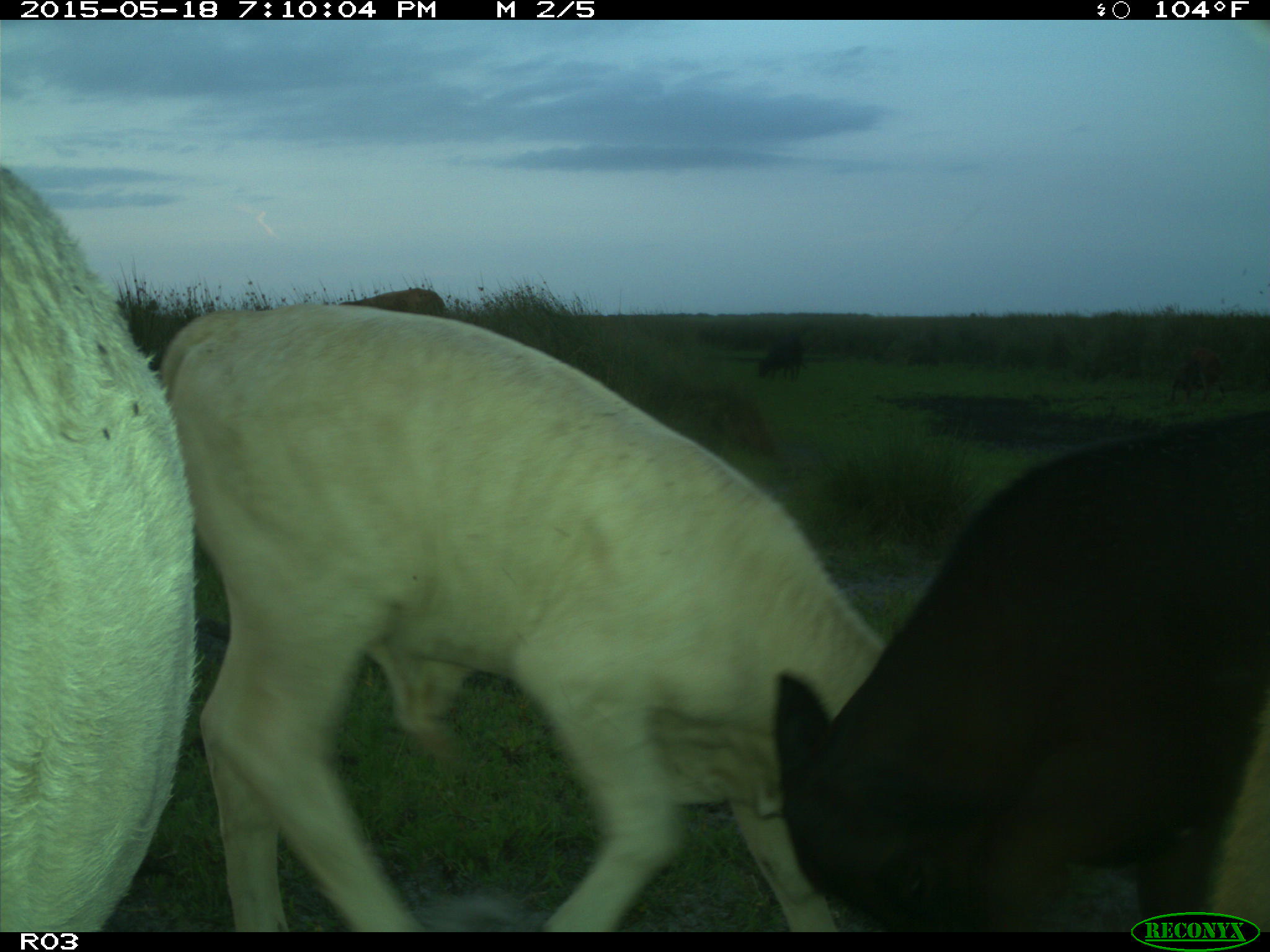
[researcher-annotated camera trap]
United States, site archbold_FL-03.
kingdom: Animalia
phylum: Chordata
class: Mammalia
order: Artiodactyla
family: Bovidae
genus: Bos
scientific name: Bos taurus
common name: domestic cow